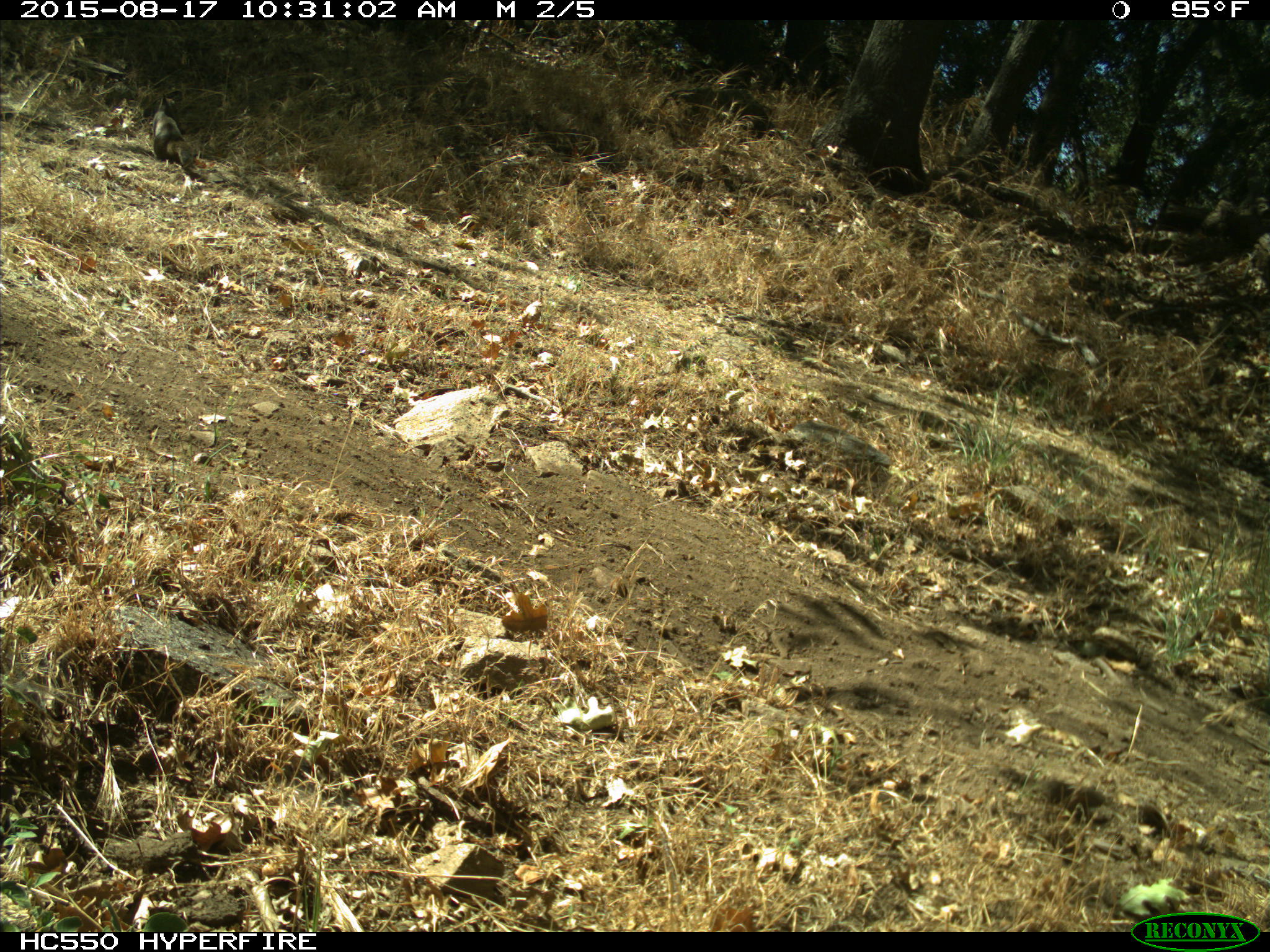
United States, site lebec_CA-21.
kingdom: Animalia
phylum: Chordata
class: Mammalia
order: Rodentia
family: Sciuridae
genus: Otospermophilus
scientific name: Otospermophilus beecheyi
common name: california ground squirrel